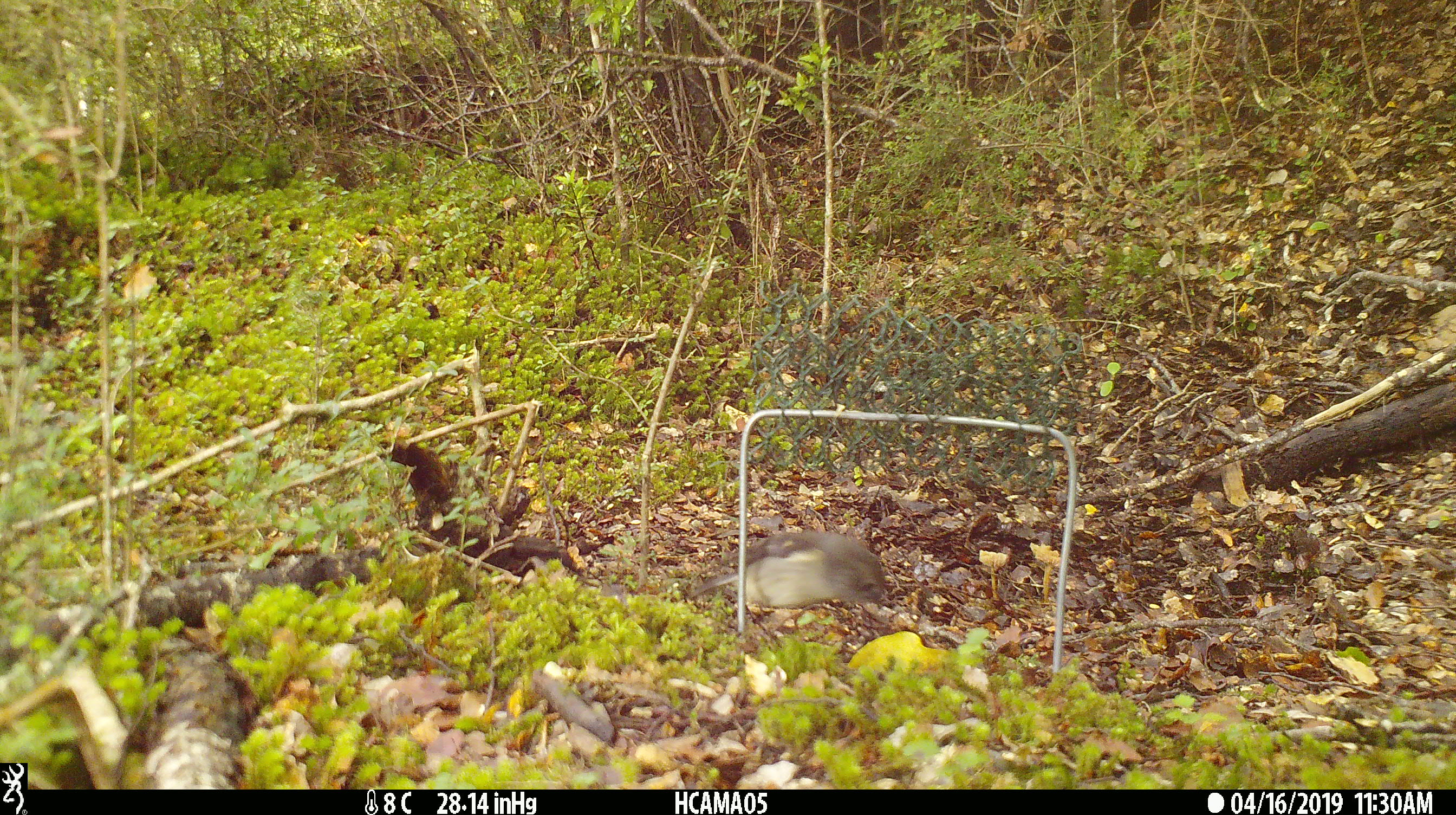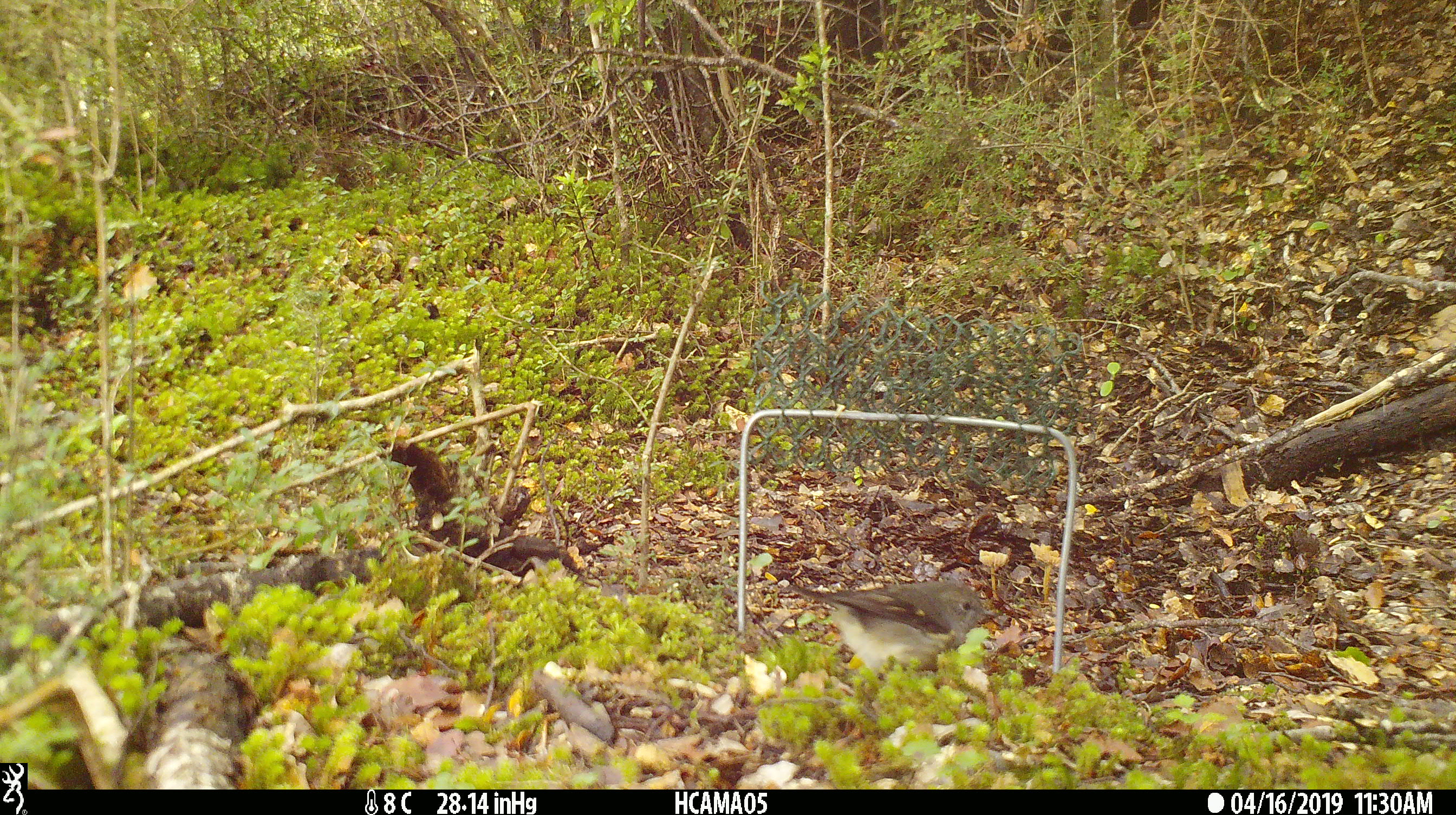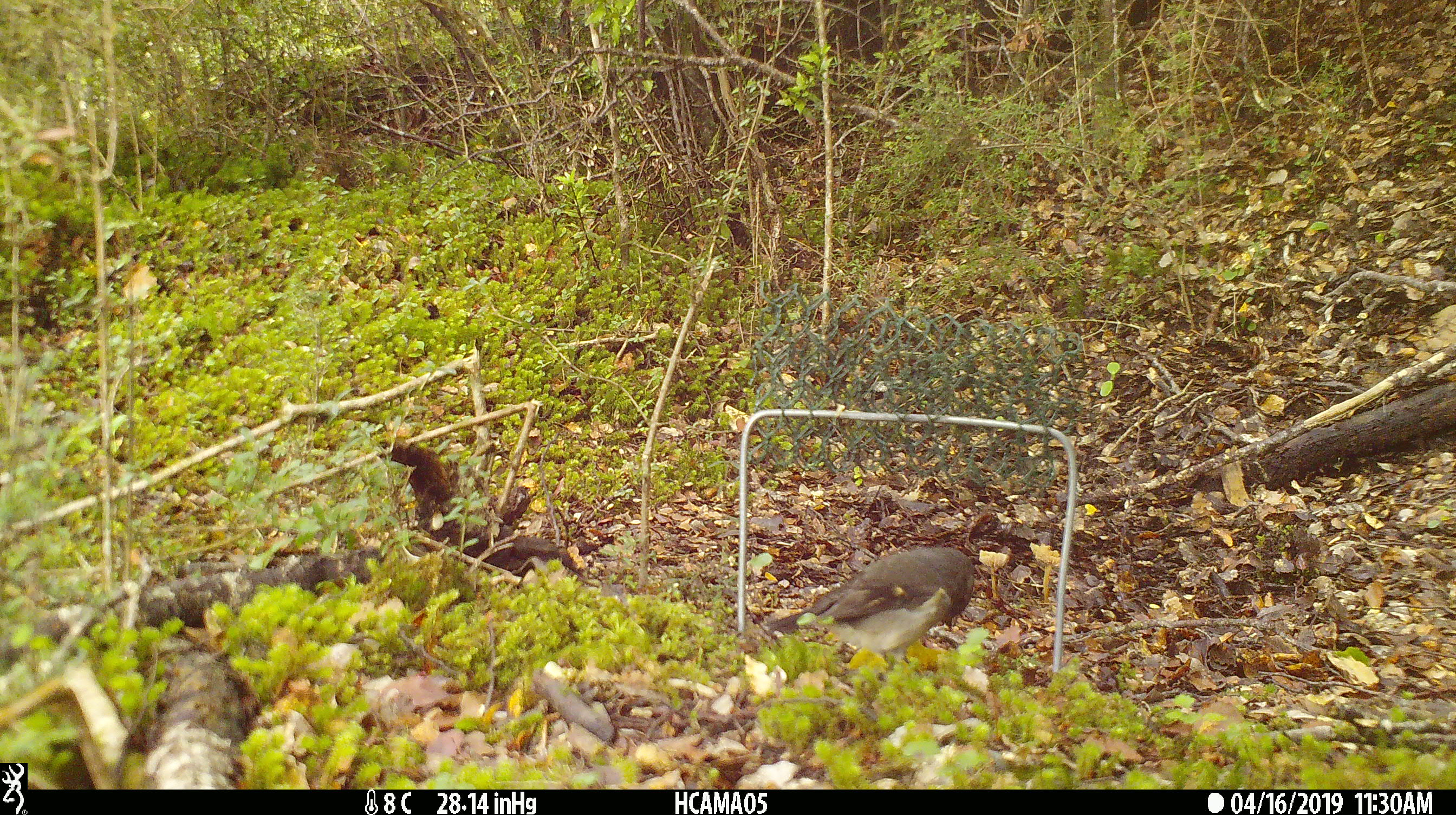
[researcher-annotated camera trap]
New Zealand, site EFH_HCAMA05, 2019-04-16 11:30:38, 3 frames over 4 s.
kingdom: Animalia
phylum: Chordata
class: Aves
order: Passeriformes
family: Petroicidae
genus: Petroica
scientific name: Petroica macrocephala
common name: tomtit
Tomtit (Petroica macrocephala).